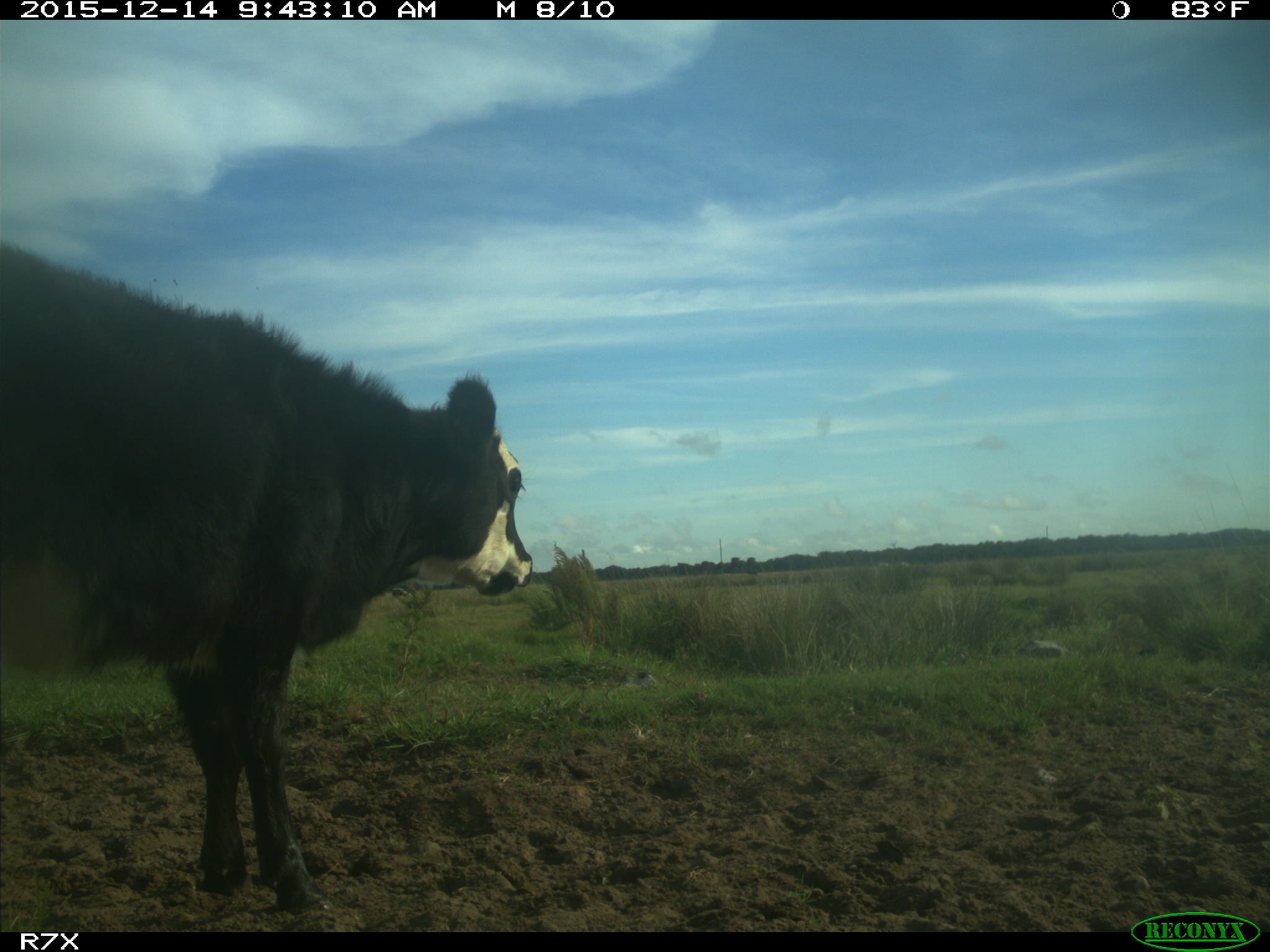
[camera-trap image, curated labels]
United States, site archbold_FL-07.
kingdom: Animalia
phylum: Chordata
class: Mammalia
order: Artiodactyla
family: Bovidae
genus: Bos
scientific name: Bos taurus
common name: domestic cow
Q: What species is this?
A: Bos taurus (domestic cow).